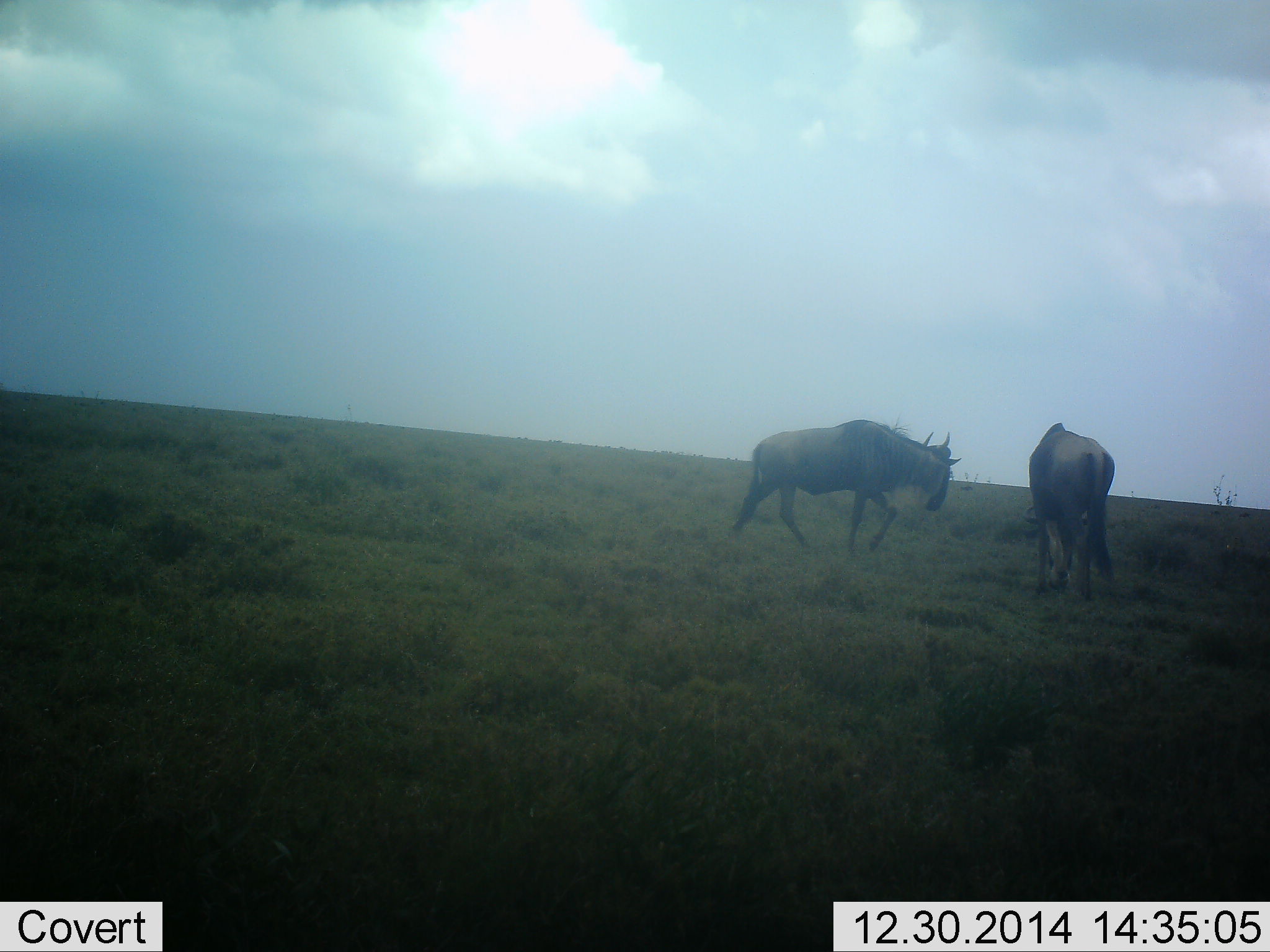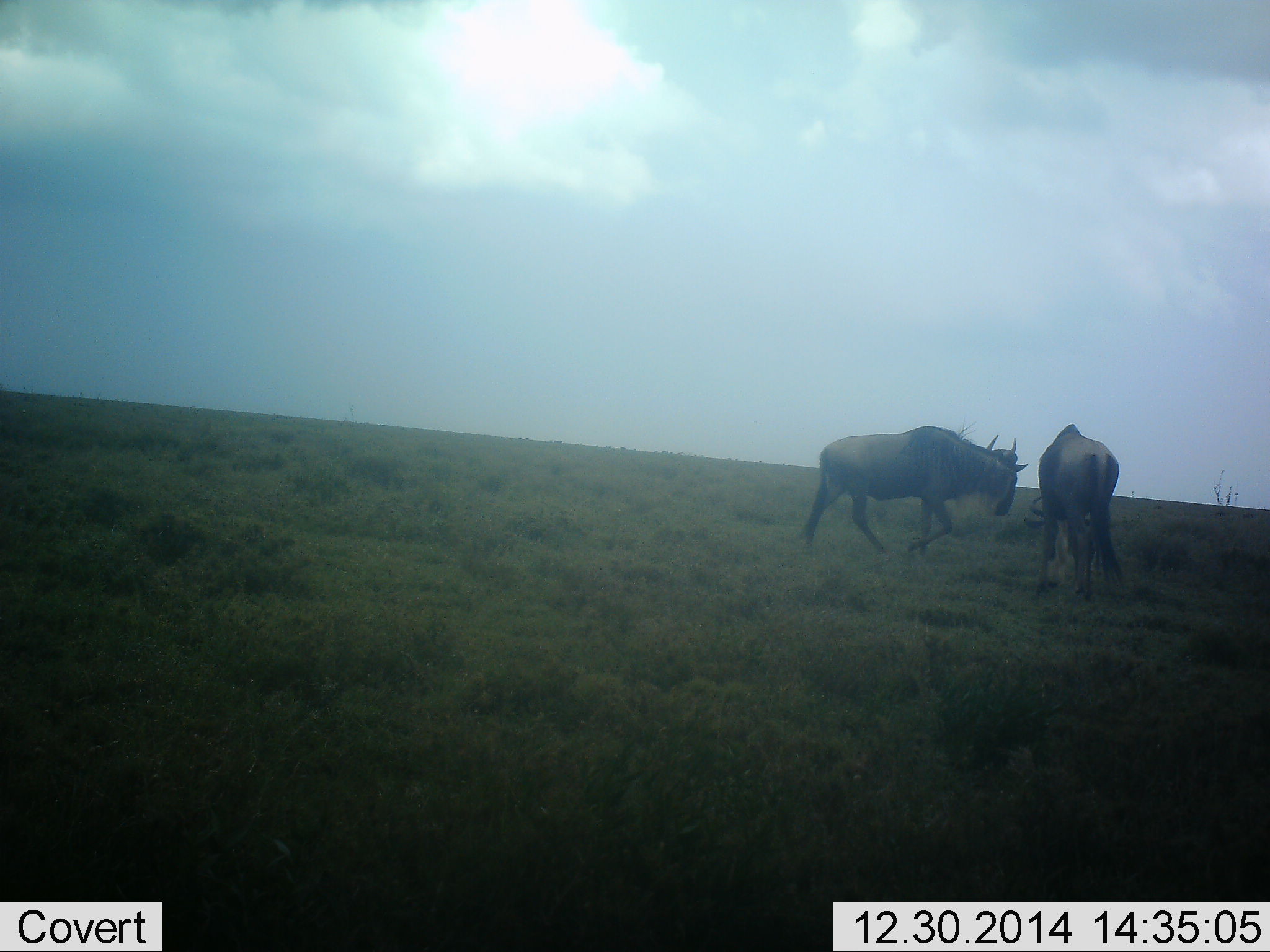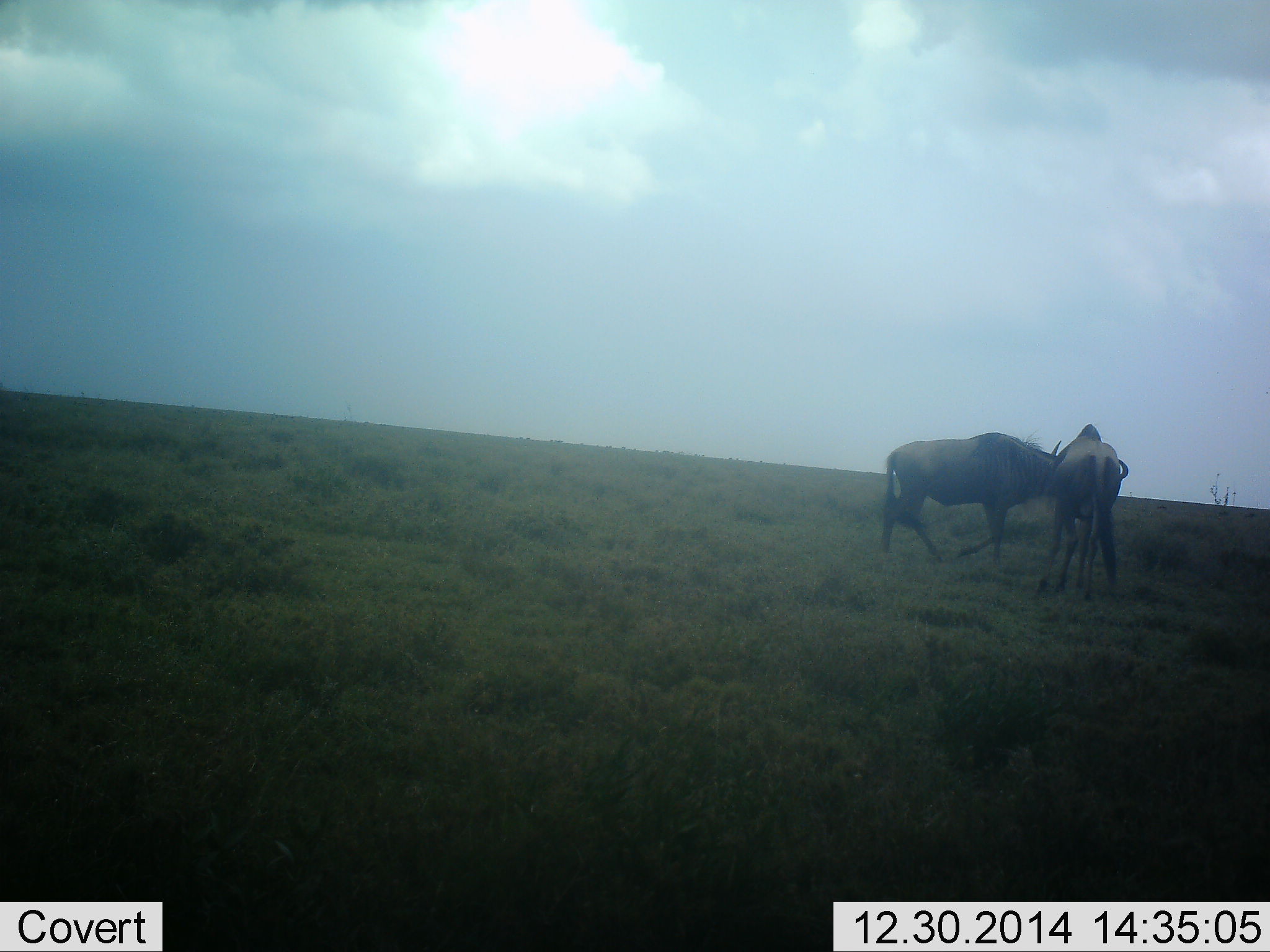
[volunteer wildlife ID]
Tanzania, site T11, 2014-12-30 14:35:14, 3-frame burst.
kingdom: Animalia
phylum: Chordata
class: Mammalia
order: Artiodactyla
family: Bovidae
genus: Connochaetes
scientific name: Connochaetes taurinus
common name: blue wildebeest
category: wildebeest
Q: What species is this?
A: Wildebeest (blue wildebeest) (Connochaetes taurinus).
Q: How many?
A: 2.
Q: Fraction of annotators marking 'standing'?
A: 40%.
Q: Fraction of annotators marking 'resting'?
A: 0%.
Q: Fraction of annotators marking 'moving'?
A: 90%.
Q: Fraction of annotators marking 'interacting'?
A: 10%.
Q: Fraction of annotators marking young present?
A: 0%.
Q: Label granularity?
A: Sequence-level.